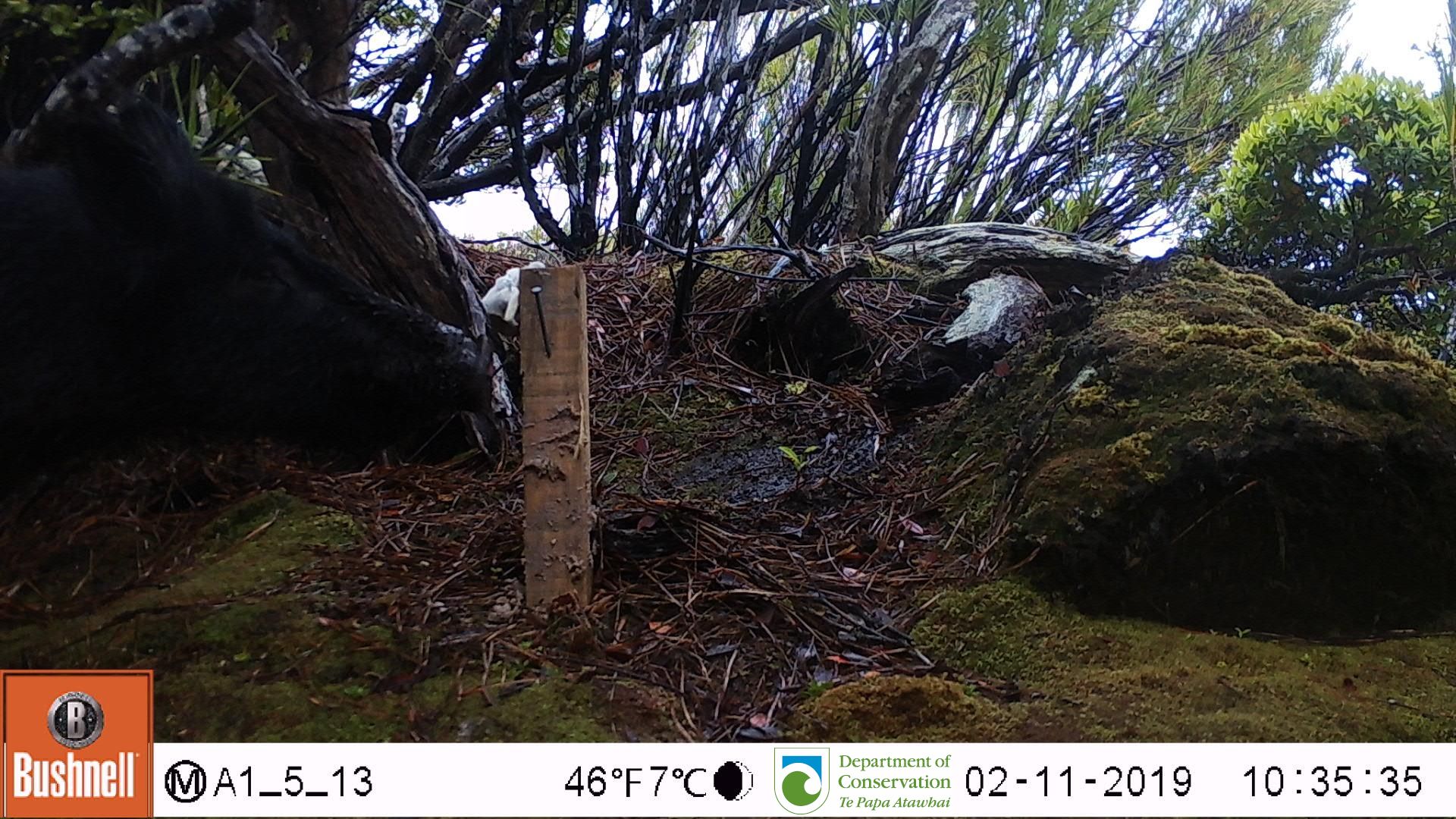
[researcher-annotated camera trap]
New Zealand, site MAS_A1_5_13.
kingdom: Animalia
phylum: Chordata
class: Mammalia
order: Artiodactyla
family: Suidae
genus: Sus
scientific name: Sus scrofa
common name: pig